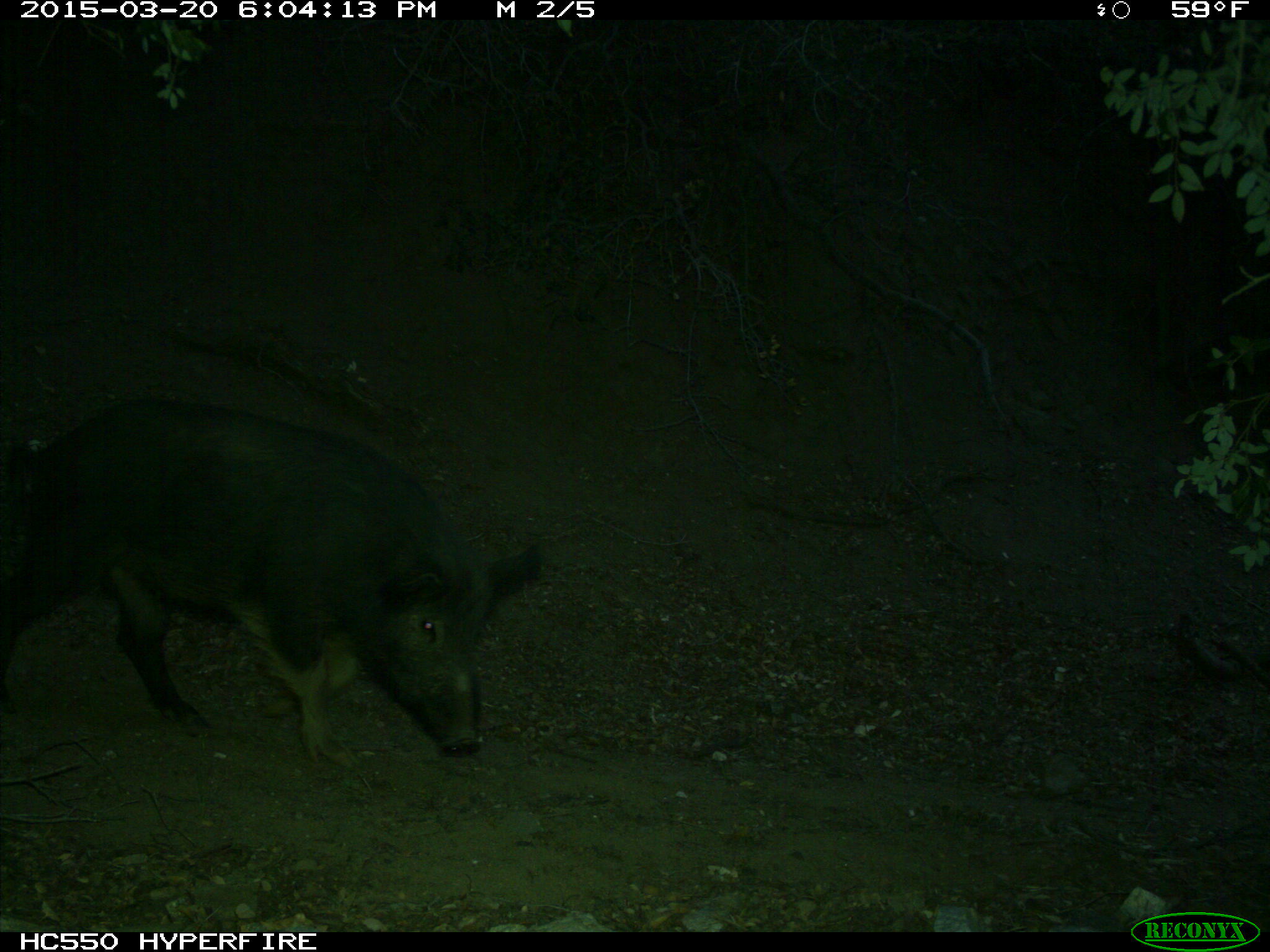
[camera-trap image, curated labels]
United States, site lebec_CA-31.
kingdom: Animalia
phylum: Chordata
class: Mammalia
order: Artiodactyla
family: Suidae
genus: Sus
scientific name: Sus scrofa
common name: wild boar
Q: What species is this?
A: Sus scrofa (wild boar).